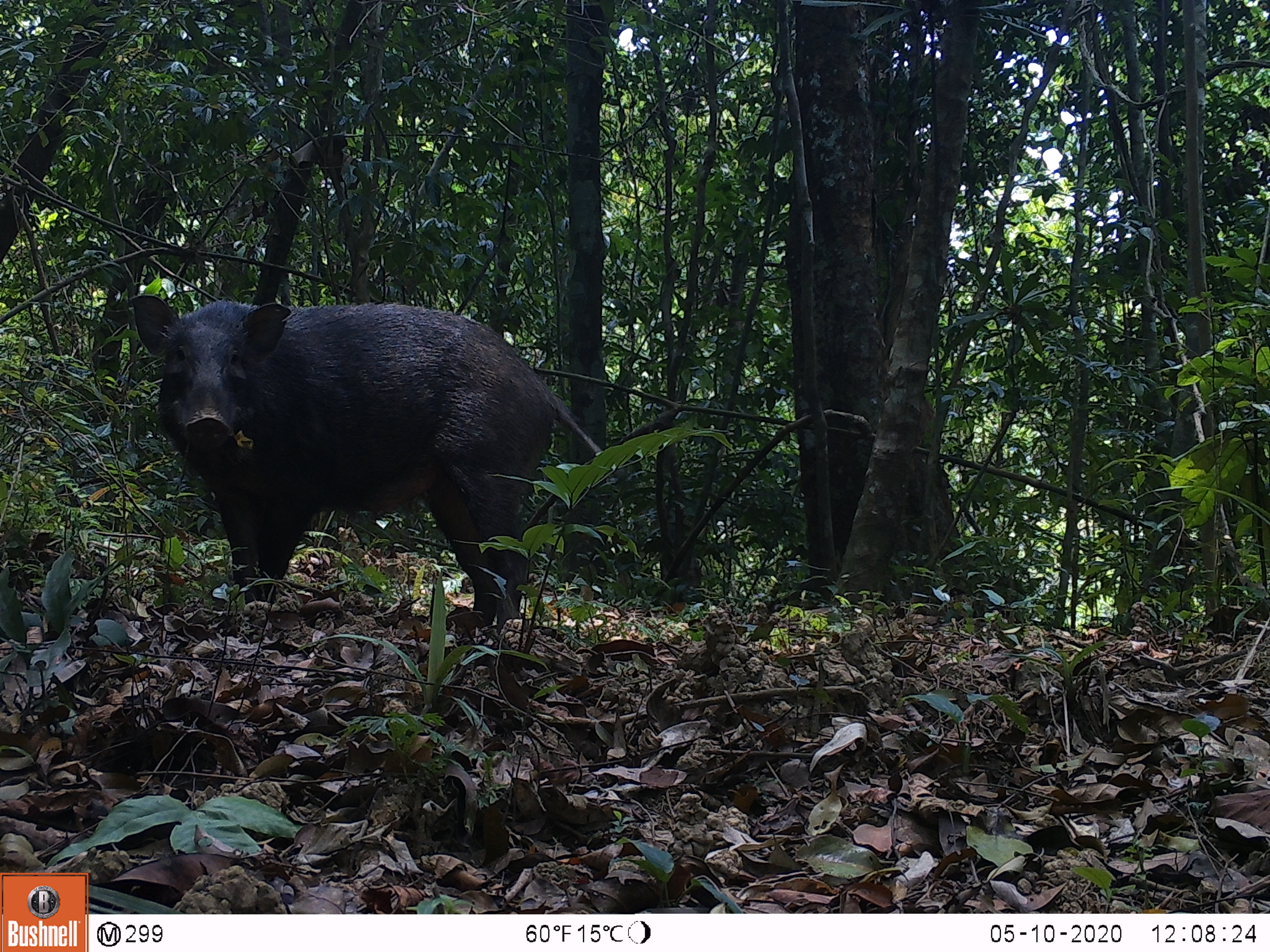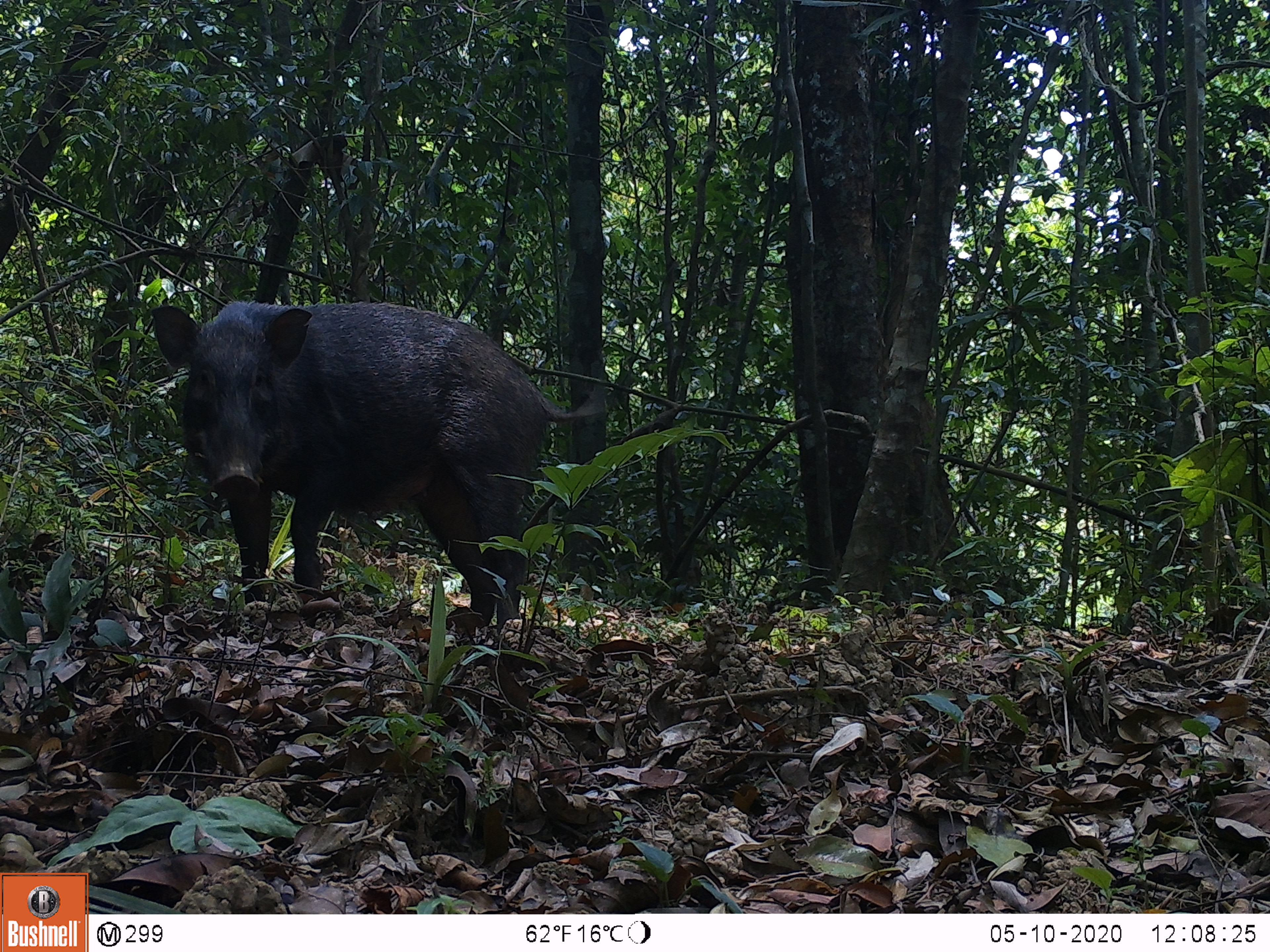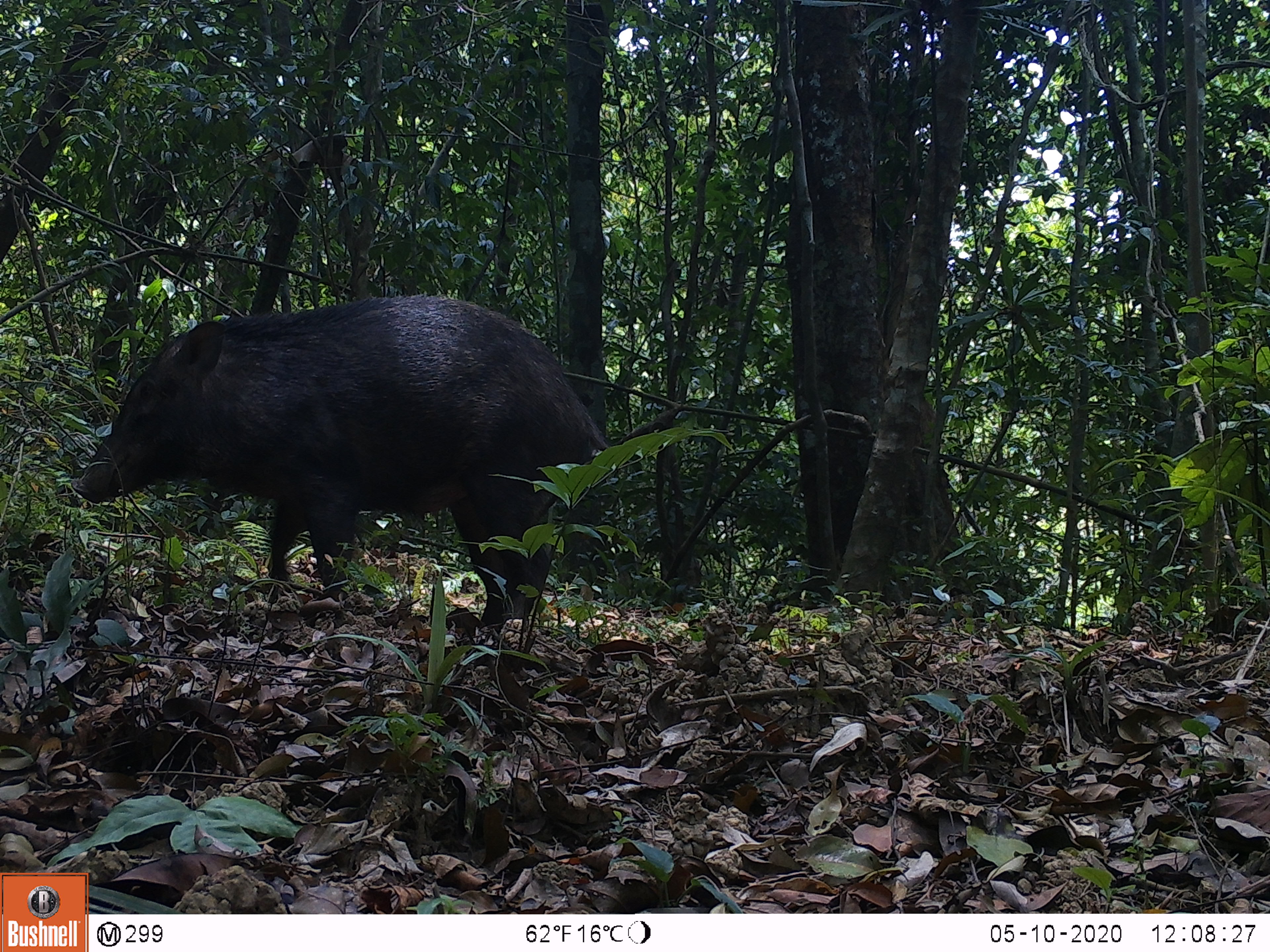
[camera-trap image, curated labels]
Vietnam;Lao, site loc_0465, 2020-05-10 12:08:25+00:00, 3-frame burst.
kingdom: Animalia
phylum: Chordata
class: Mammalia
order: Artiodactyla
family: Suidae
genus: Sus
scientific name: Sus scrofa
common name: eurasian wild pig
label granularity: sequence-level